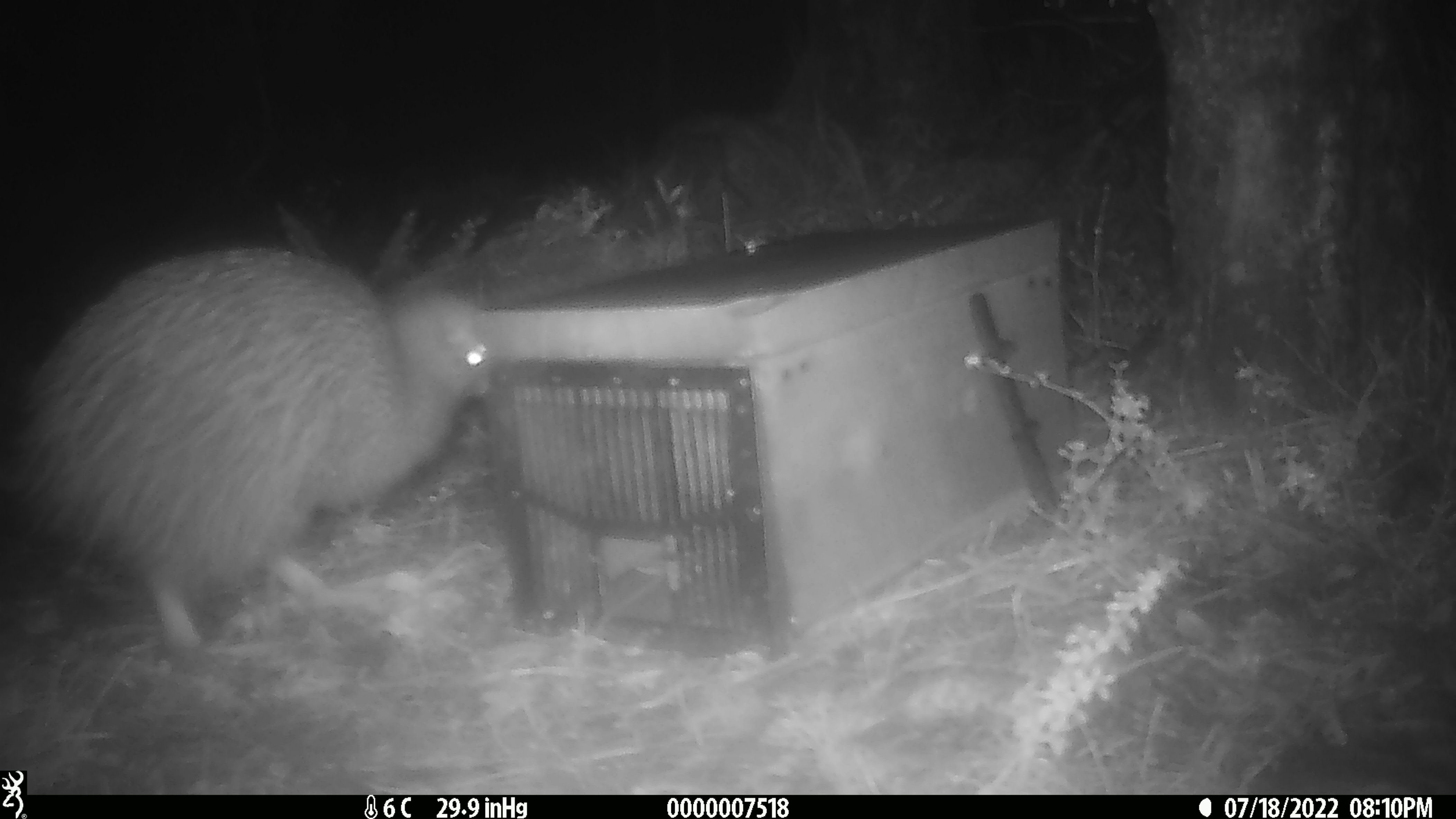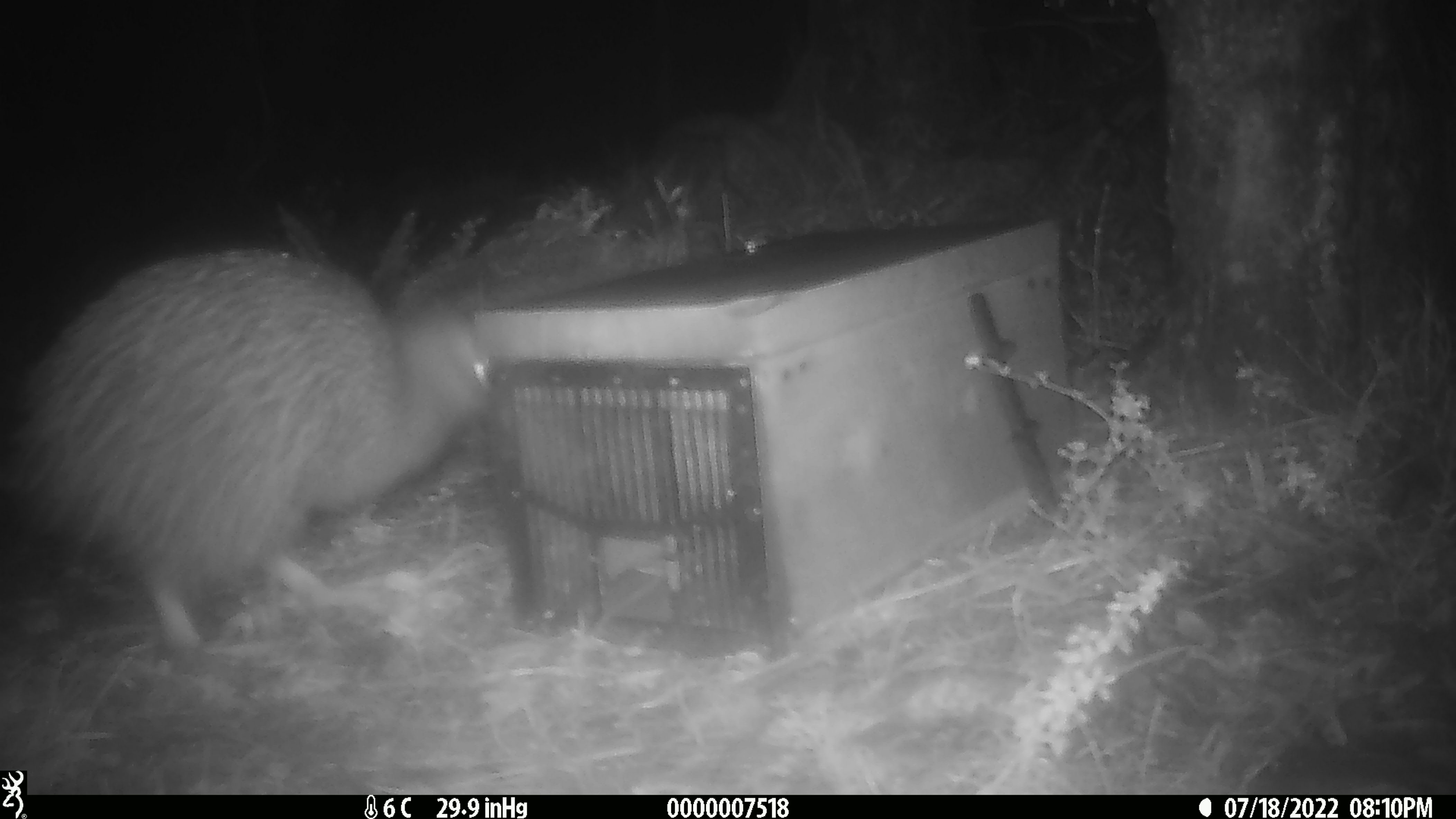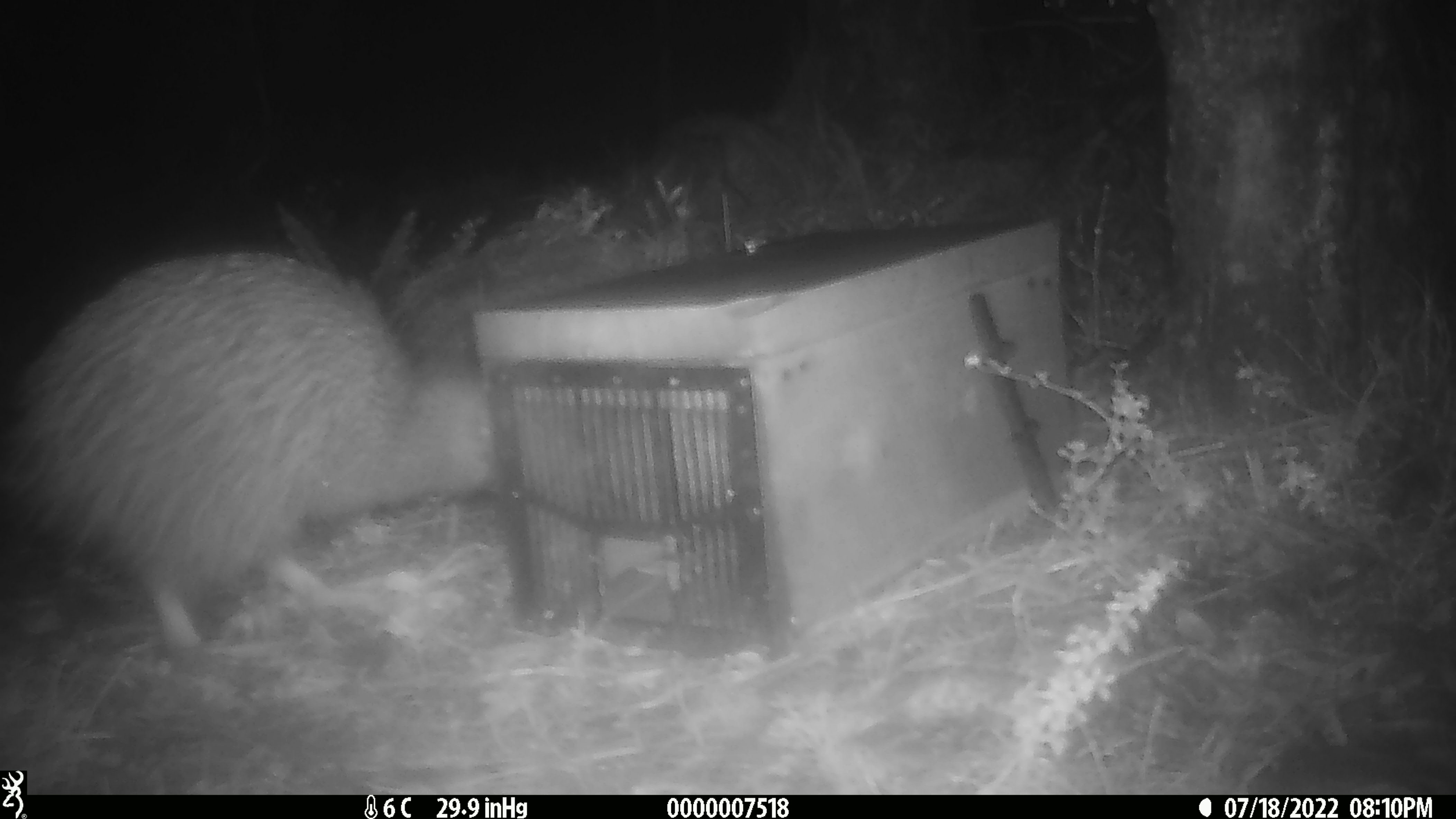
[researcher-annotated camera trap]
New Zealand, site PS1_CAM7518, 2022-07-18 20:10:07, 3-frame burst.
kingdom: Animalia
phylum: Chordata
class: Aves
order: Apterygiformes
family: Apterygidae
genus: Apteryx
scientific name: Apteryx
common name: kiwi